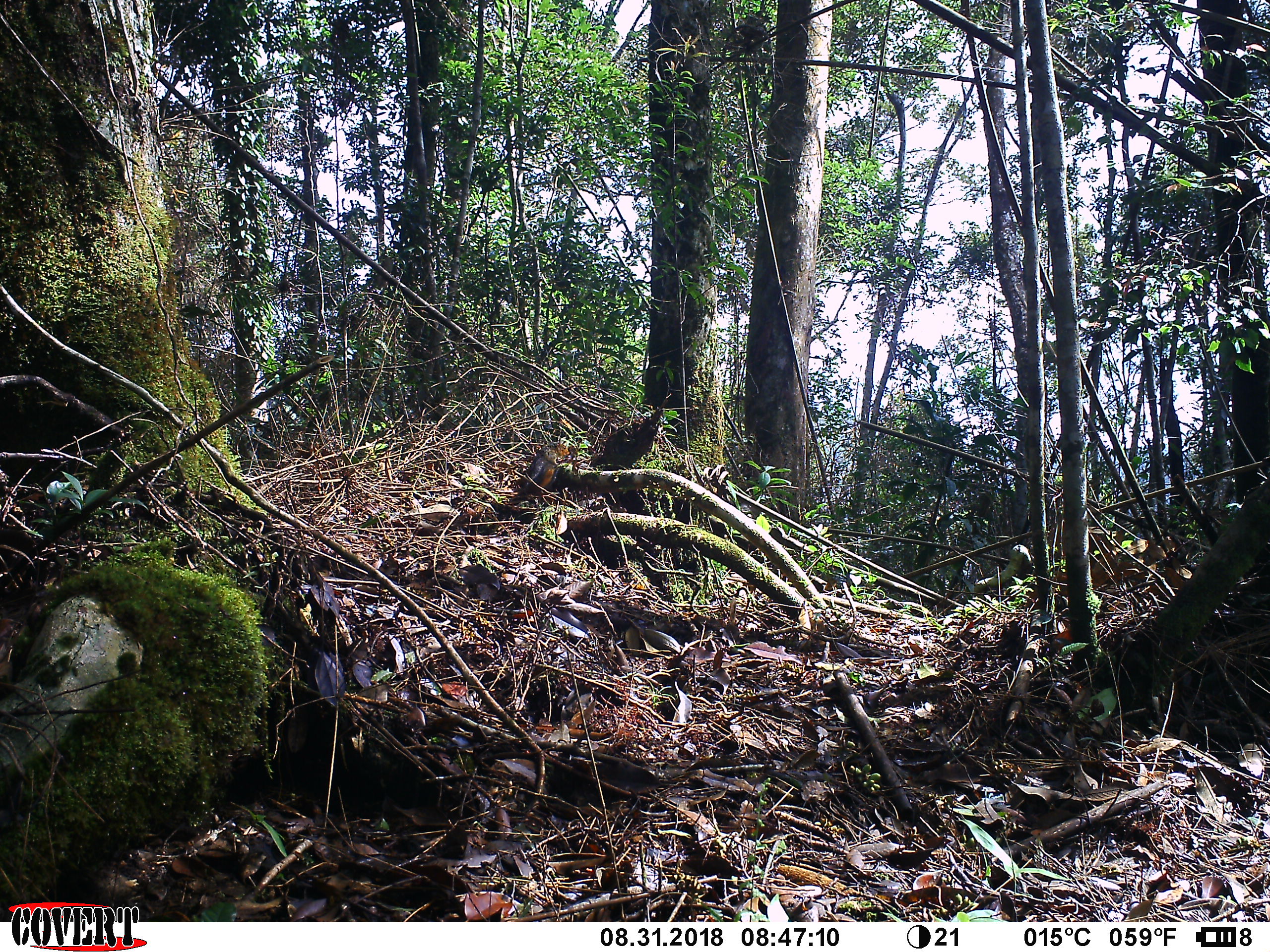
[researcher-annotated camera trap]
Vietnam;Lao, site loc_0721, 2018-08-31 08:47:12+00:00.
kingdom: Animalia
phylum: Chordata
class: Mammalia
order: Rodentia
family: Sciuridae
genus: Dremomys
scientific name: Dremomys rufigenis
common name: red-cheeked squirrel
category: red cheeked squirrel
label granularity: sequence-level